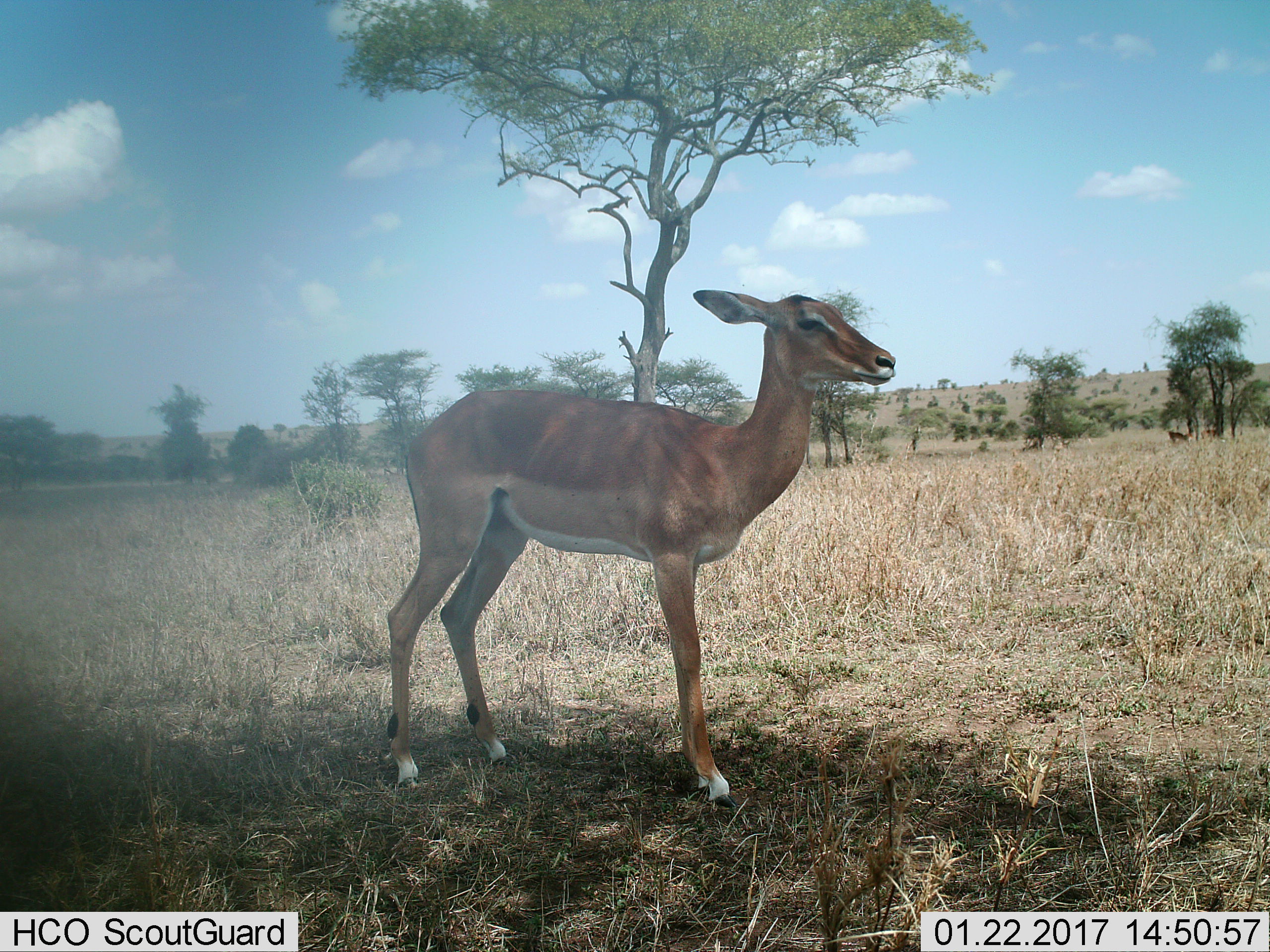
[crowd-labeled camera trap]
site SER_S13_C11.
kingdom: Animalia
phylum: Chordata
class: Mammalia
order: Artiodactyla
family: Bovidae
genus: Aepyceros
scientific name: Aepyceros melampus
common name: impala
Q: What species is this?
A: Impala (Aepyceros melampus).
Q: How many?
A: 1.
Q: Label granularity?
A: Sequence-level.